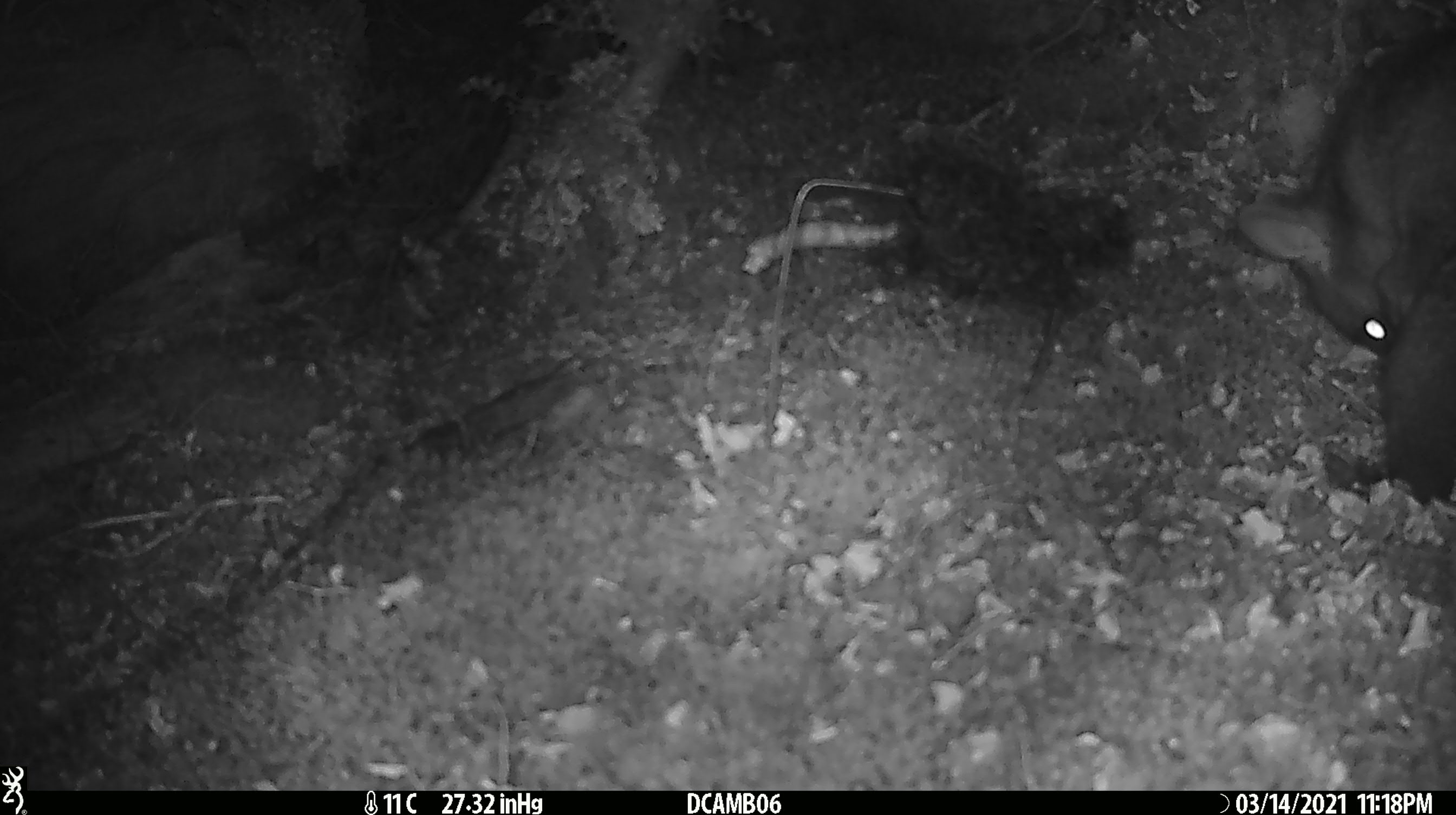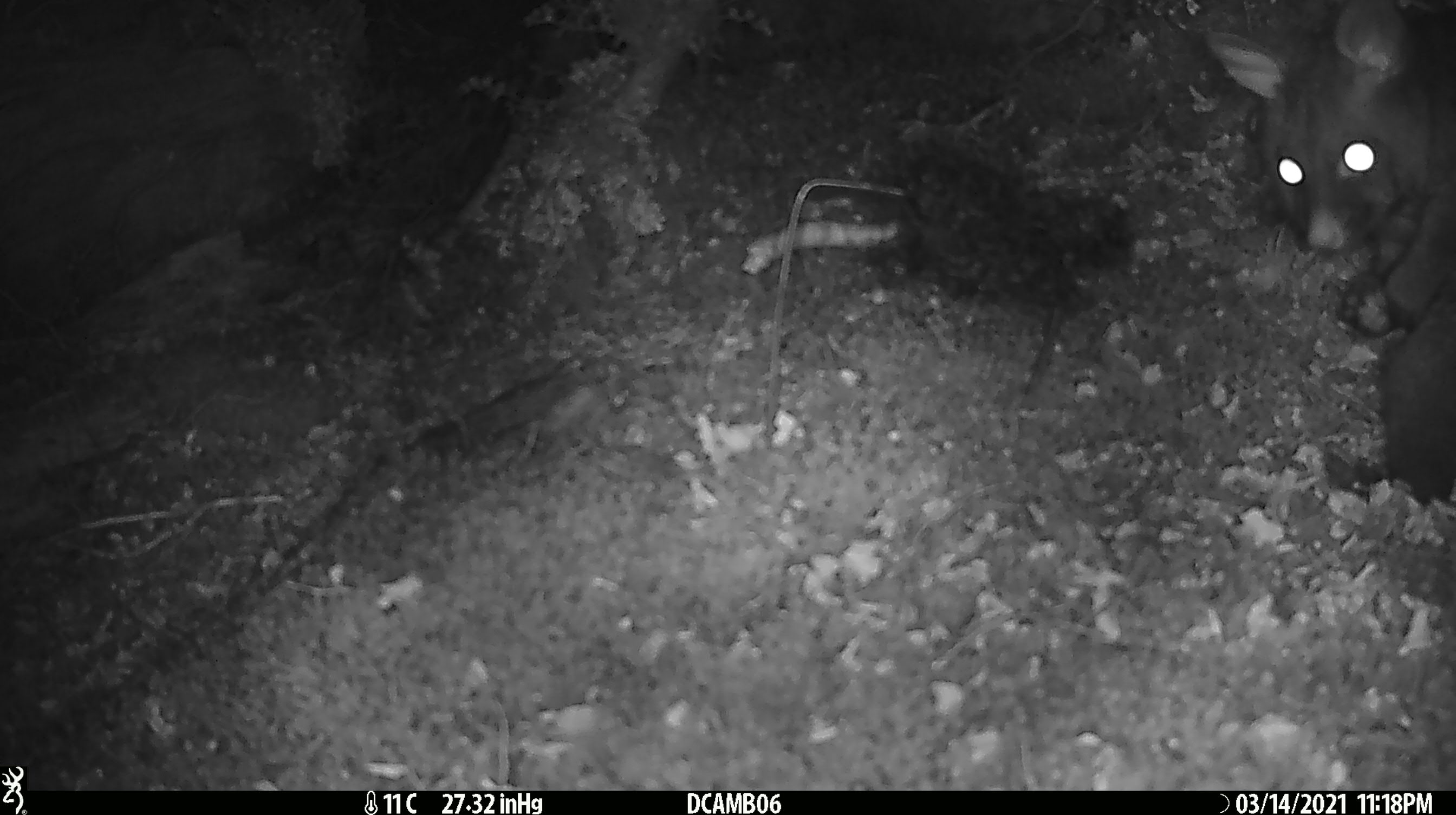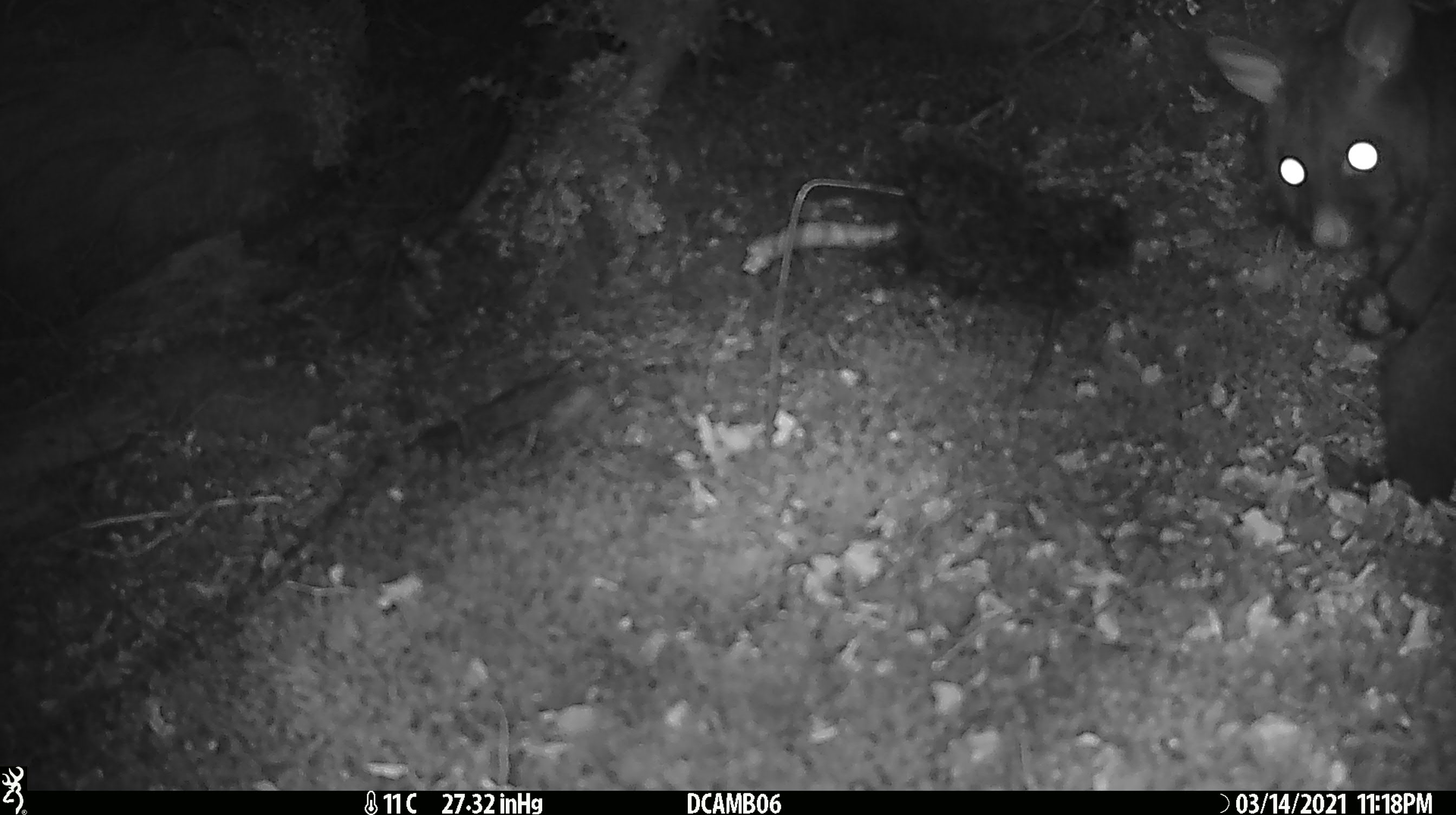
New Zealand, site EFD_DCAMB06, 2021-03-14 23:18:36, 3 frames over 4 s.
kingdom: Animalia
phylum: Chordata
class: Mammalia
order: Diprotodontia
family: Phalangeridae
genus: Trichosurus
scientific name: Trichosurus vulpecula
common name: common brushtail possum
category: possum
Possum (common brushtail possum) (Trichosurus vulpecula).